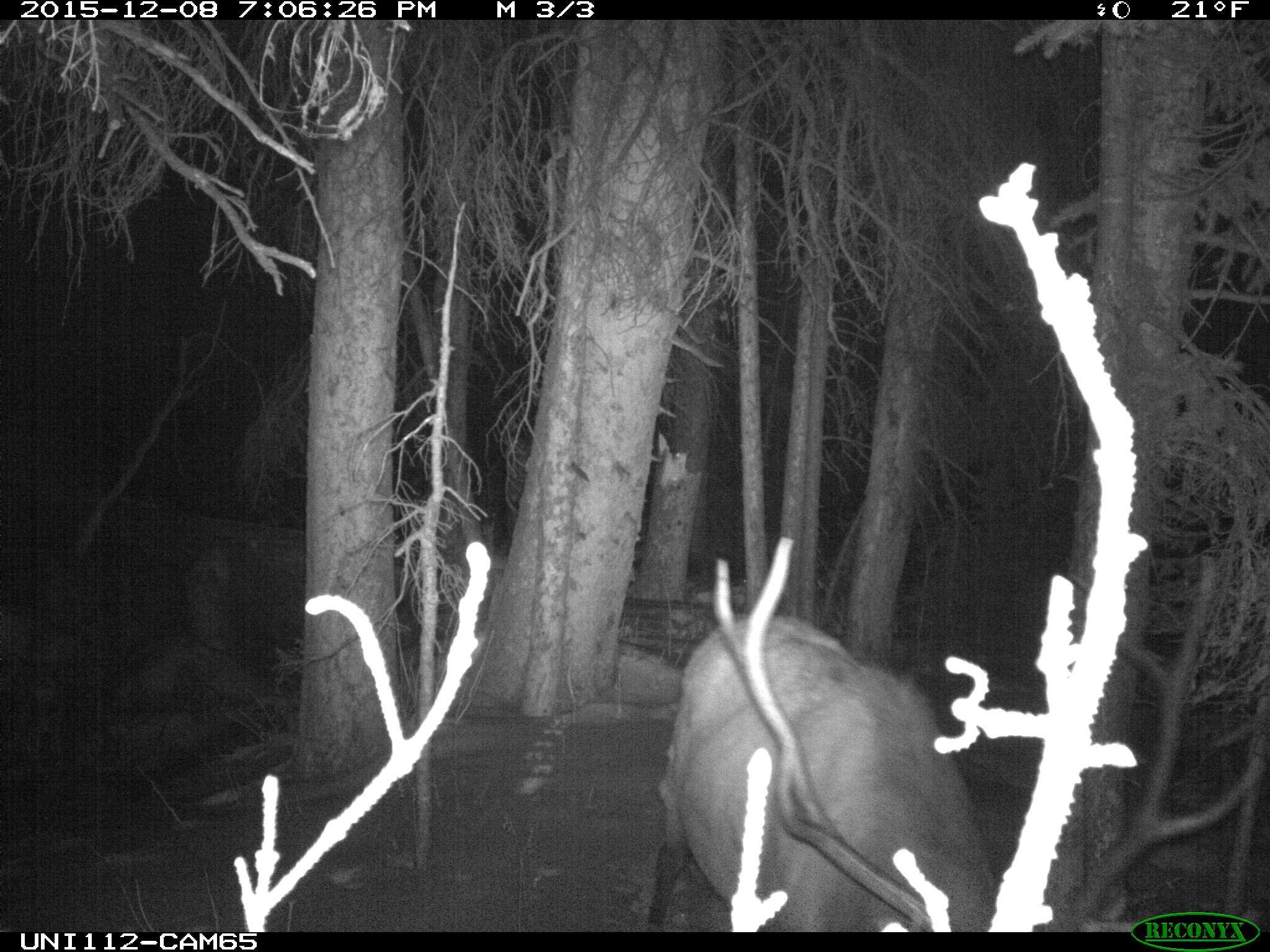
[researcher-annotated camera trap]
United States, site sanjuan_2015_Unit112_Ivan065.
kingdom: Animalia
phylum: Chordata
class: Mammalia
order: Artiodactyla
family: Cervidae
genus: Cervus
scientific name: Cervus elaphus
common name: red deer